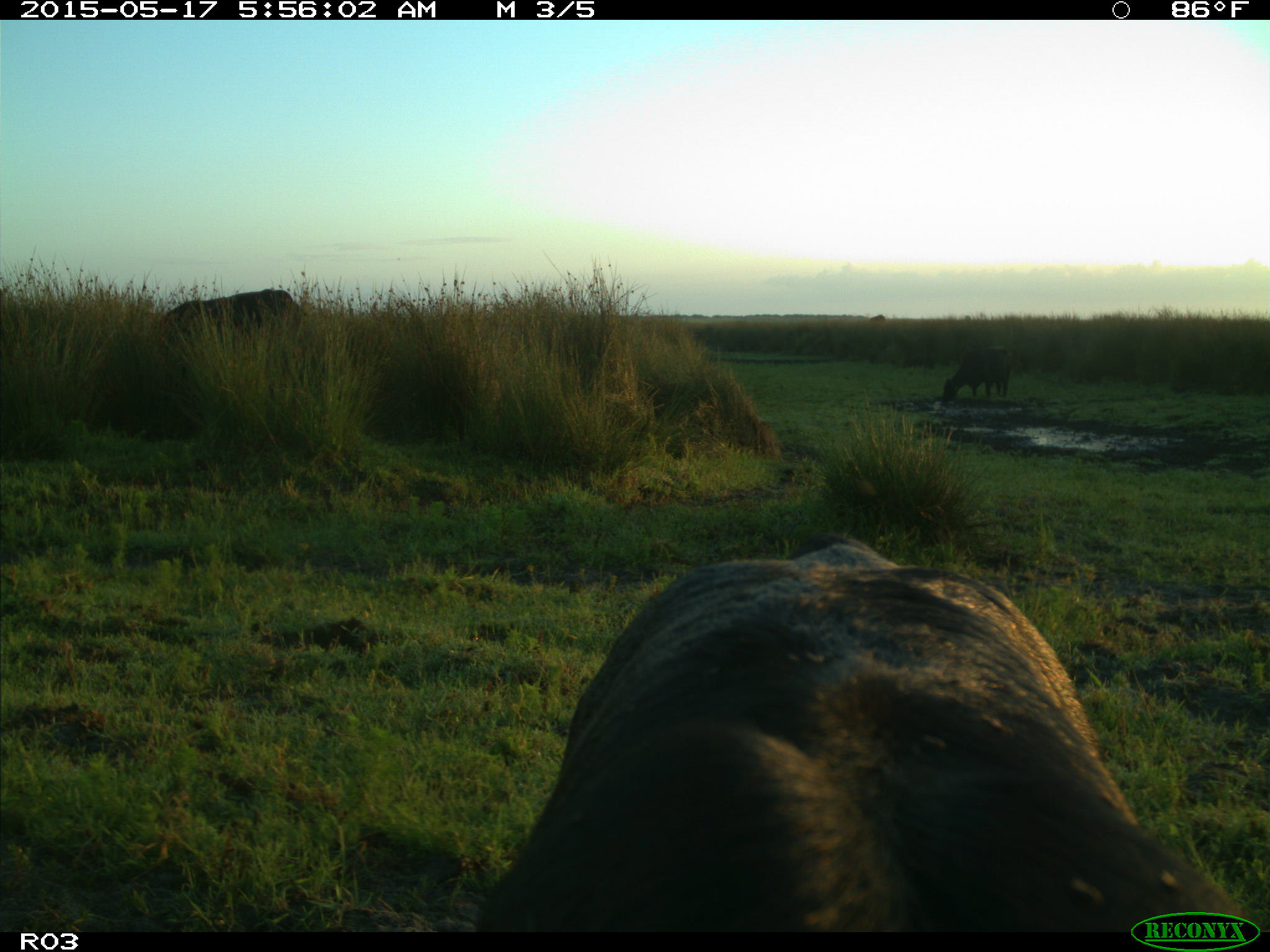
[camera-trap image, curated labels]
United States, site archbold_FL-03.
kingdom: Animalia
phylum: Chordata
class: Mammalia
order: Artiodactyla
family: Bovidae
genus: Bos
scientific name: Bos taurus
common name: domestic cow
Bos taurus (domestic cow).